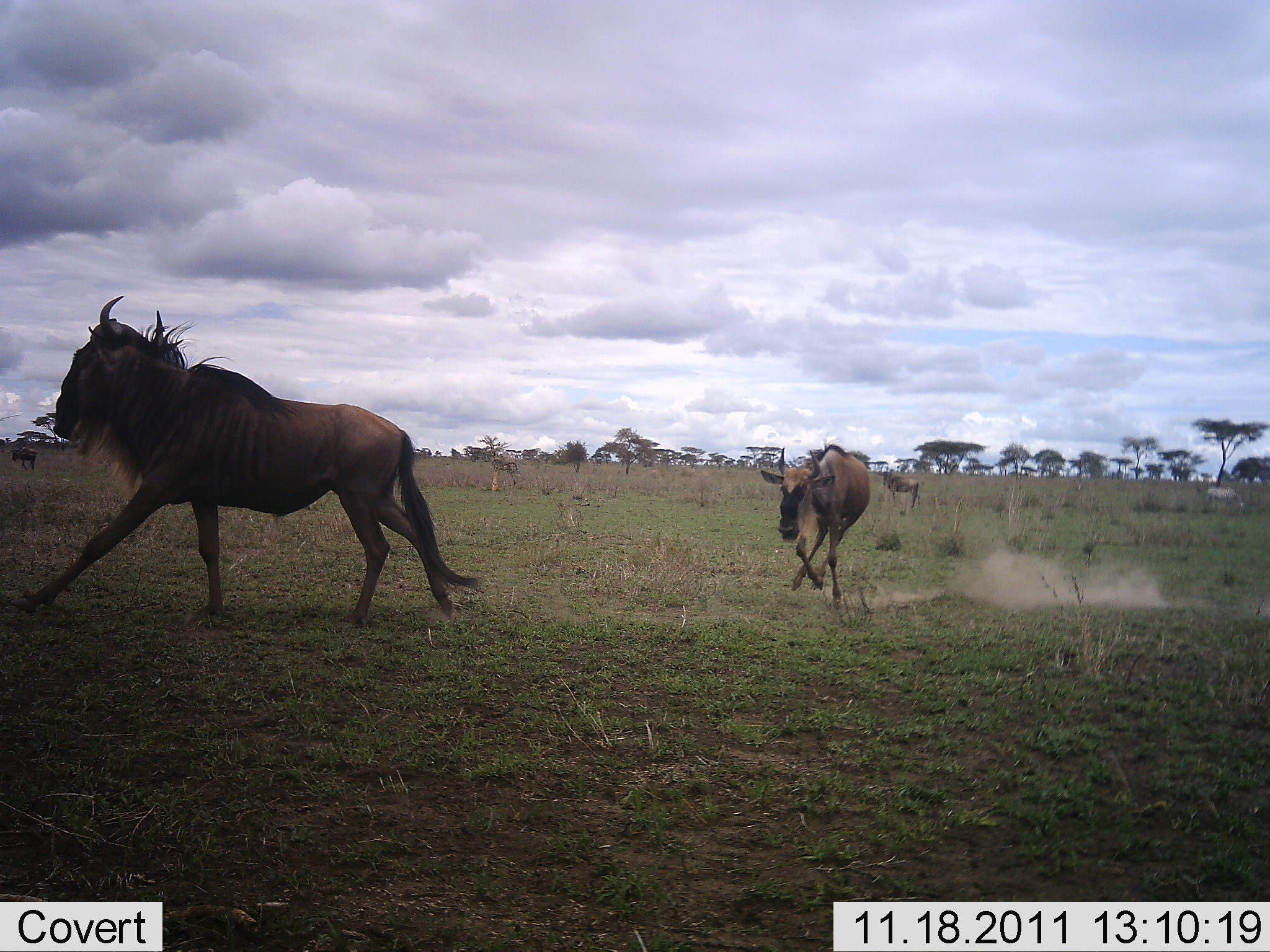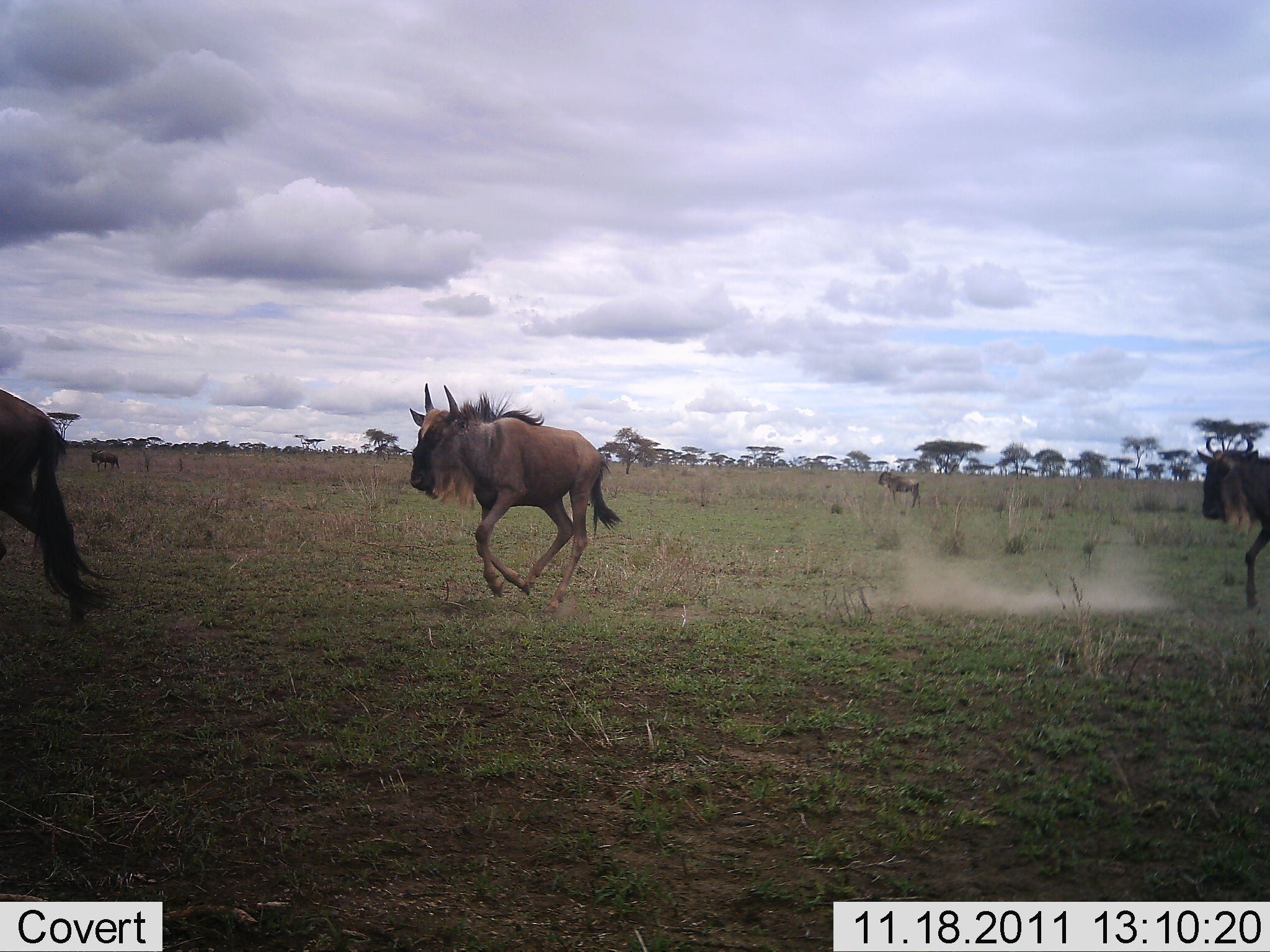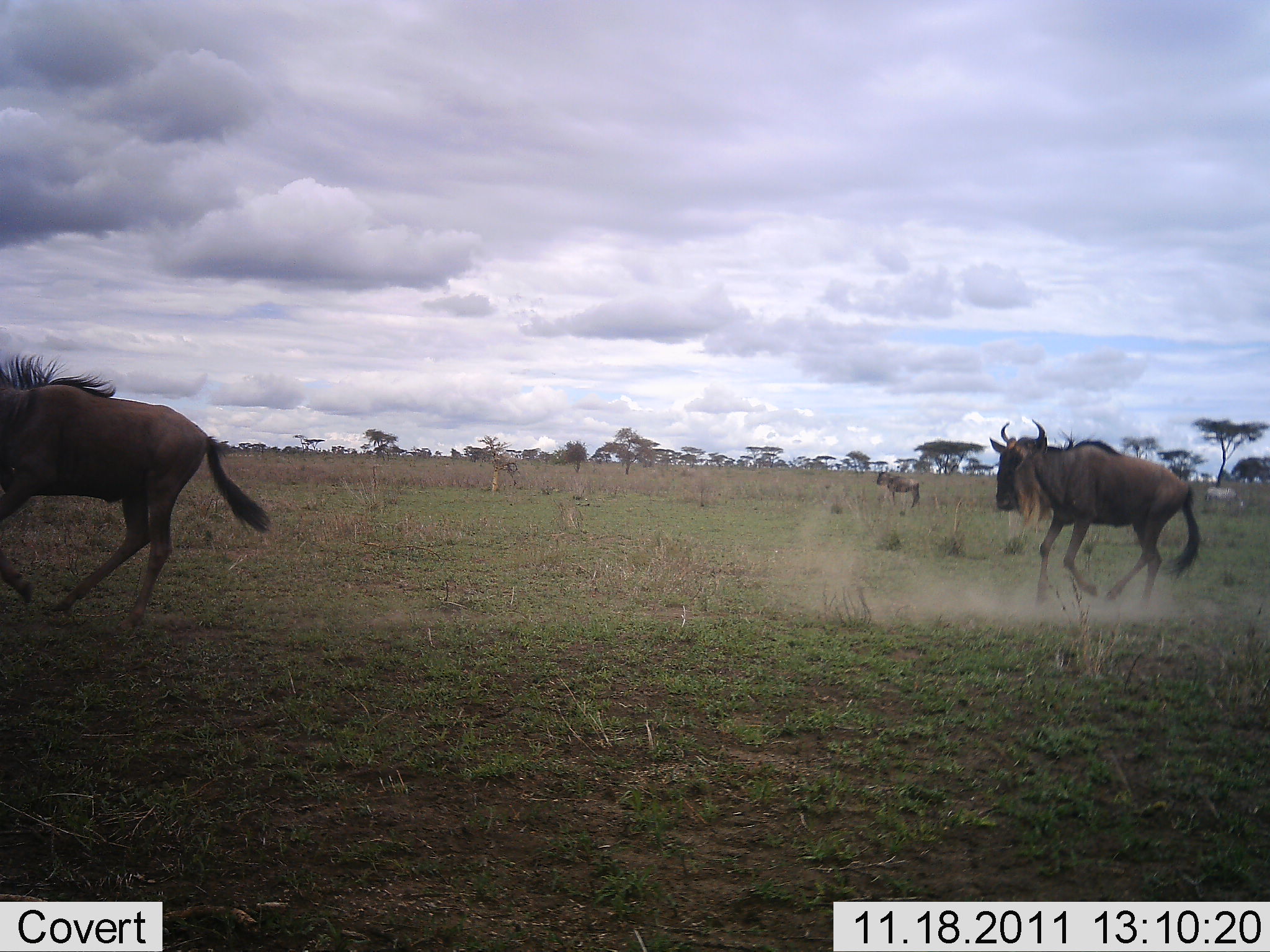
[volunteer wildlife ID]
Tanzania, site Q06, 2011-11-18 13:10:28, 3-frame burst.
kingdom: Animalia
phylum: Chordata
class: Mammalia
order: Artiodactyla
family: Bovidae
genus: Connochaetes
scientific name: Connochaetes taurinus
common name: blue wildebeest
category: wildebeest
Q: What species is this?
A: Wildebeest (blue wildebeest) (Connochaetes taurinus).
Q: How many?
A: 4.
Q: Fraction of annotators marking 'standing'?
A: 20%.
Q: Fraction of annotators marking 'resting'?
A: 0%.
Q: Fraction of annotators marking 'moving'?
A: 100%.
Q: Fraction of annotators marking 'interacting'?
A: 0%.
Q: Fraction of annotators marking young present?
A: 7%.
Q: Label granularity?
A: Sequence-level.